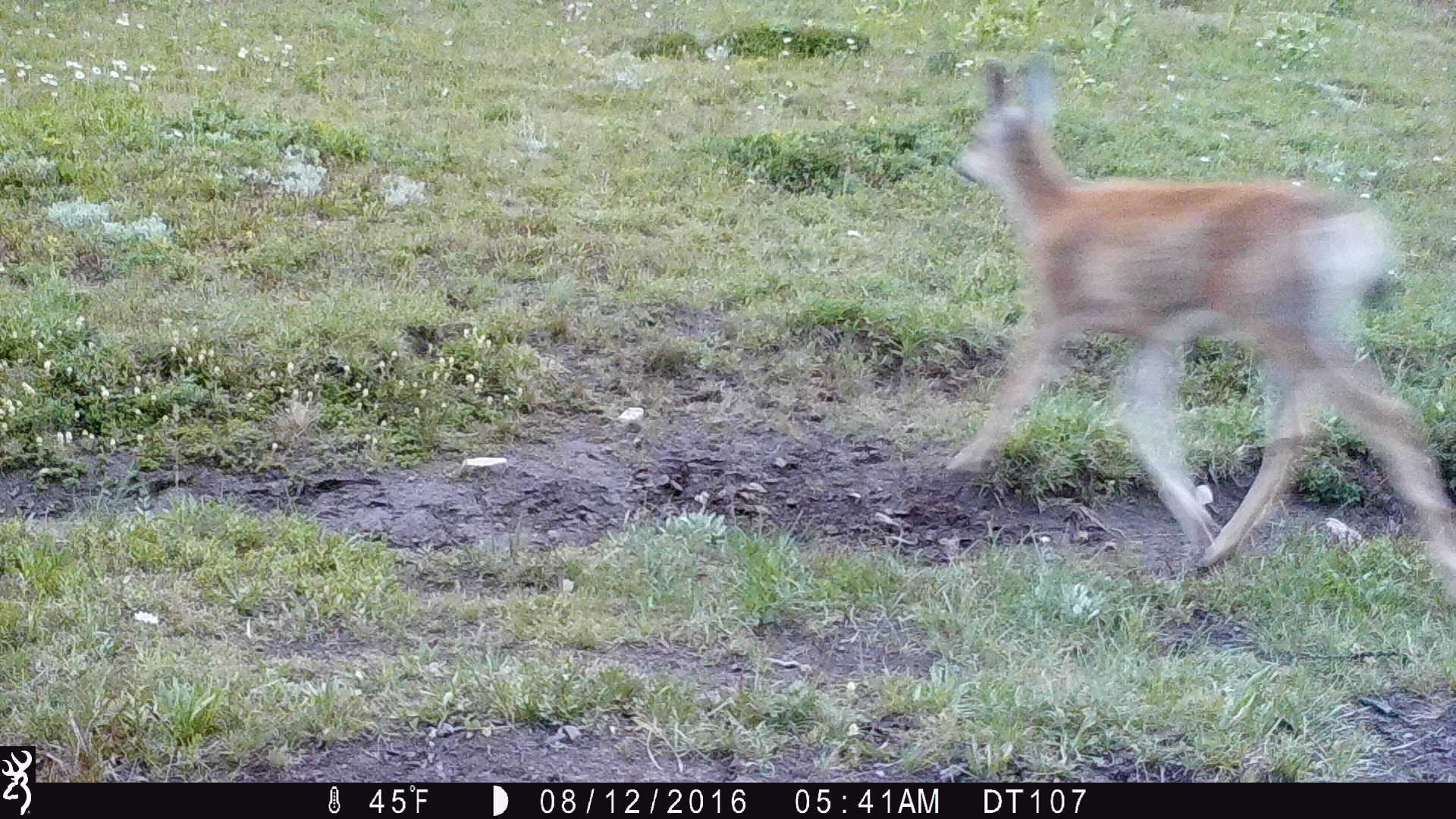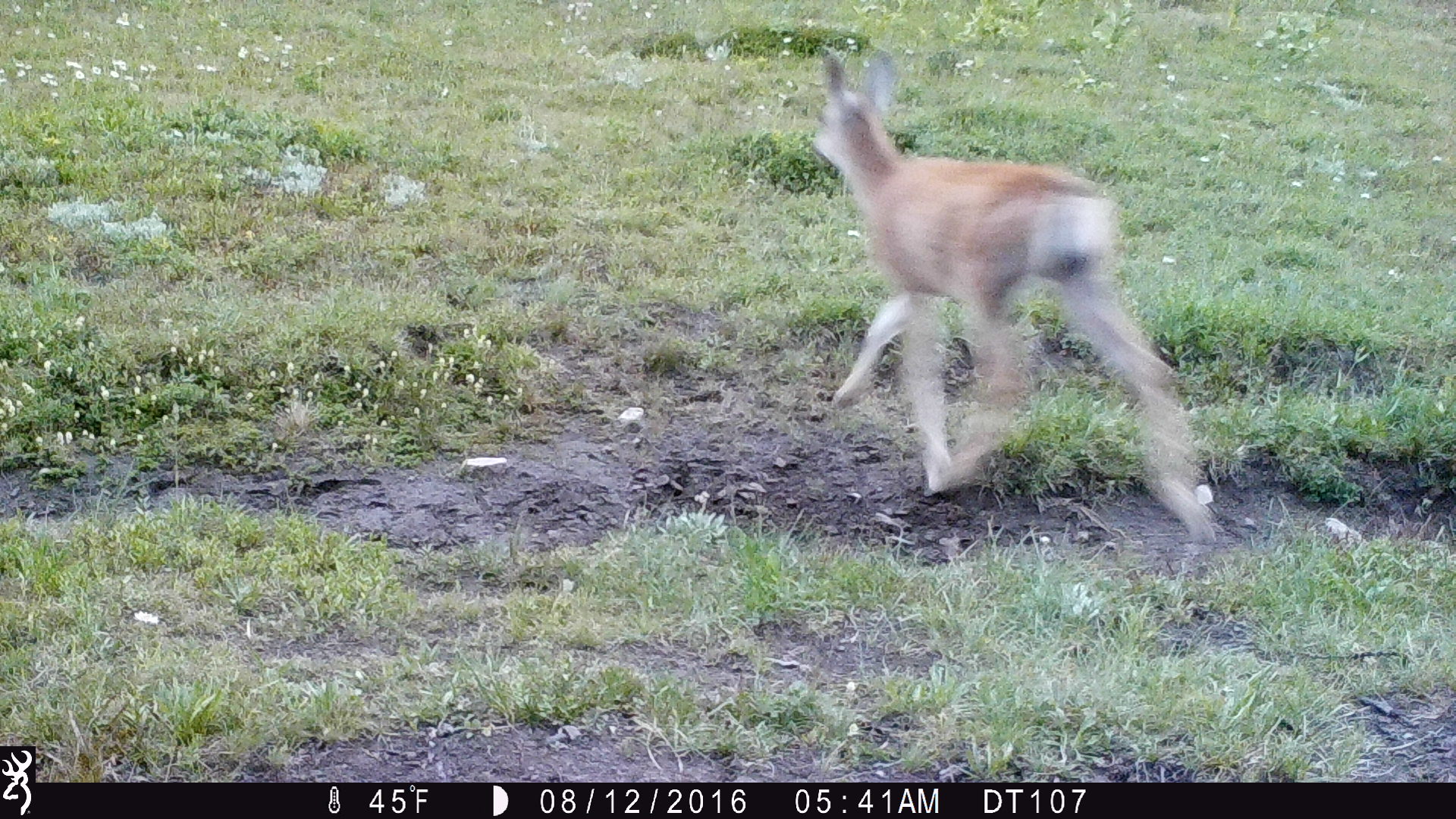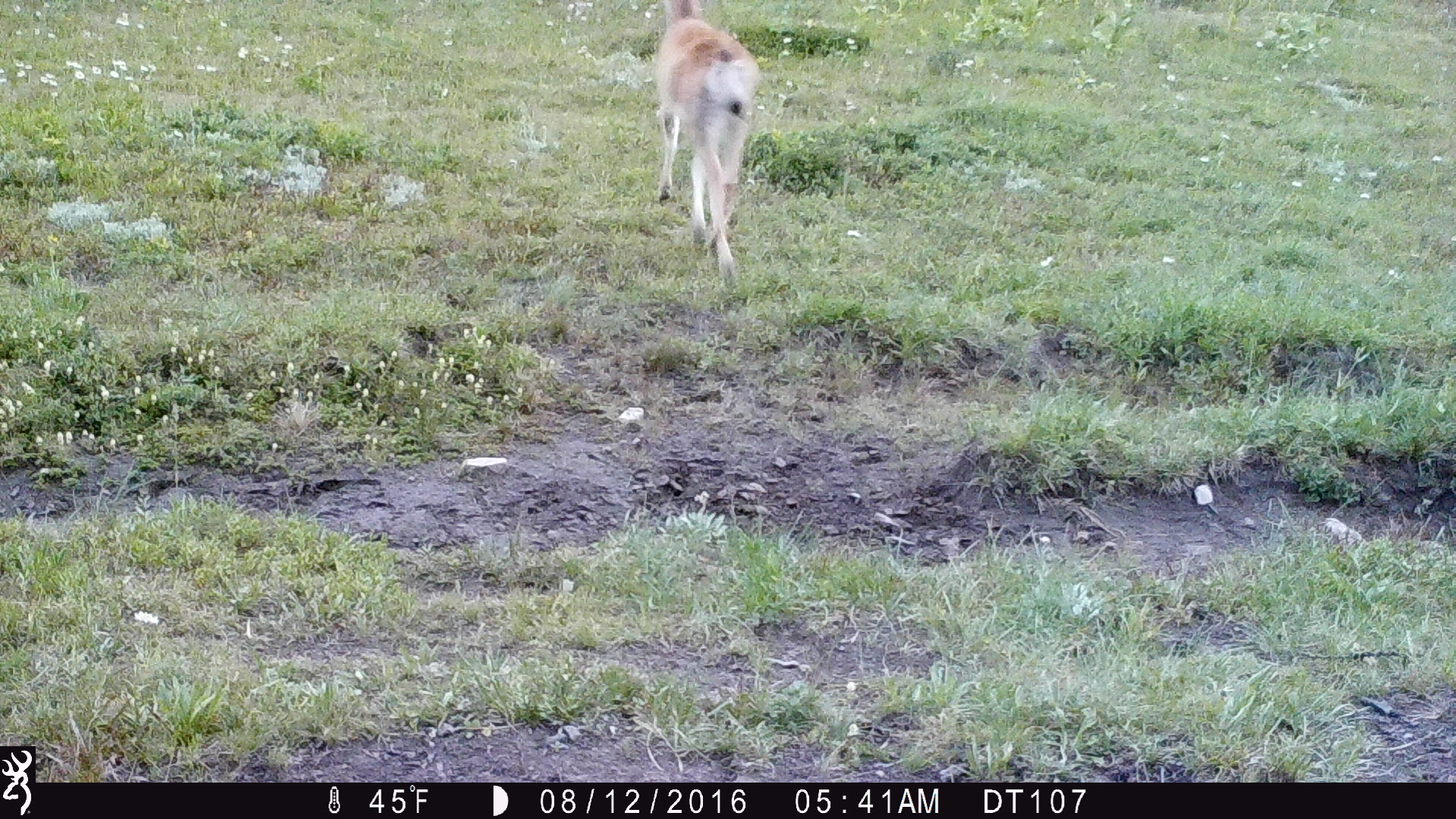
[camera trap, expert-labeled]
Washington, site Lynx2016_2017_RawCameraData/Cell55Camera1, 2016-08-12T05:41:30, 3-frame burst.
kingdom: Animalia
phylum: Chordata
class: Mammalia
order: Artiodactyla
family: Cervidae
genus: Odocoileus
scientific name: Odocoileus hemionus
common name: mule deer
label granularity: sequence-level